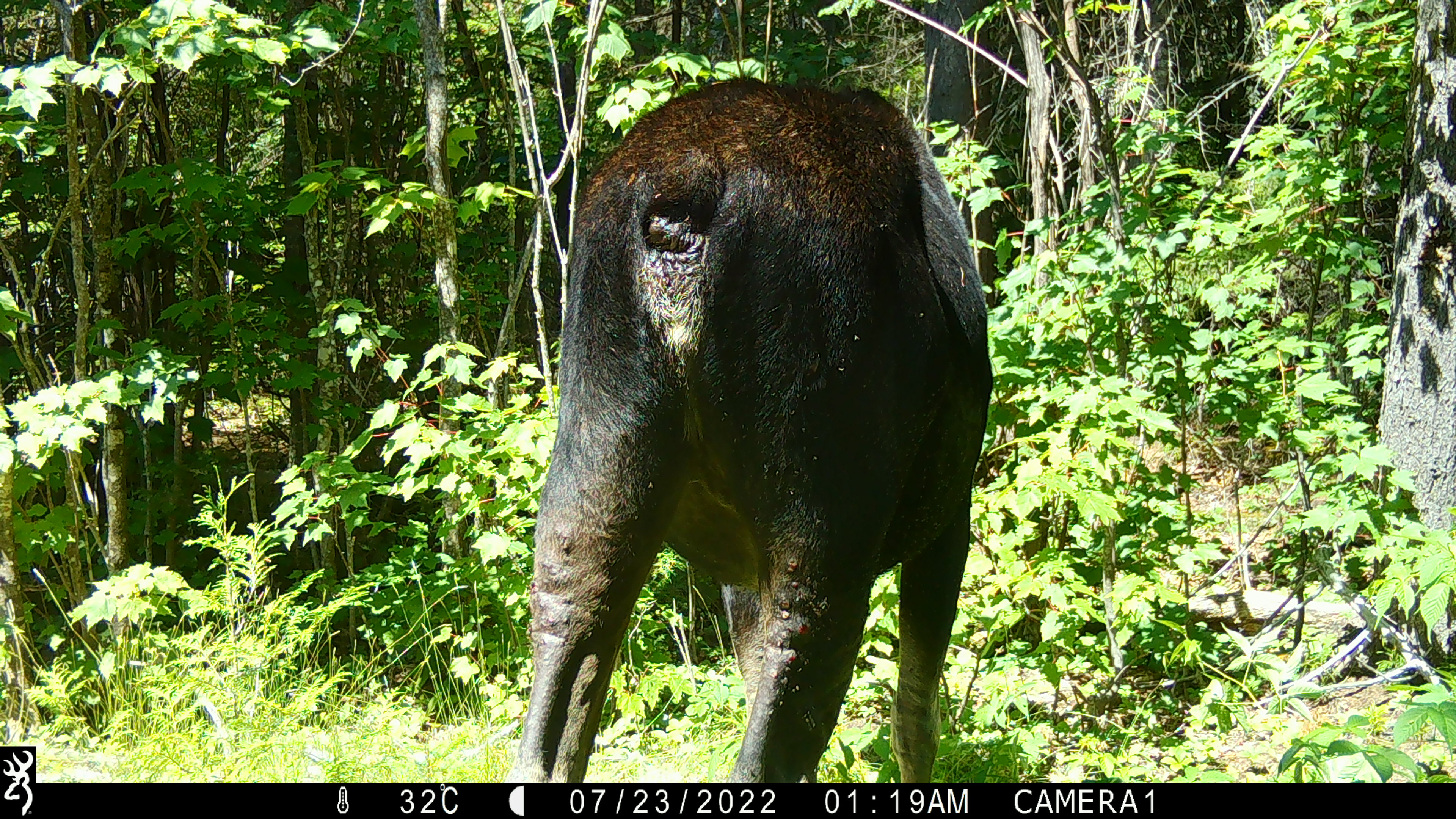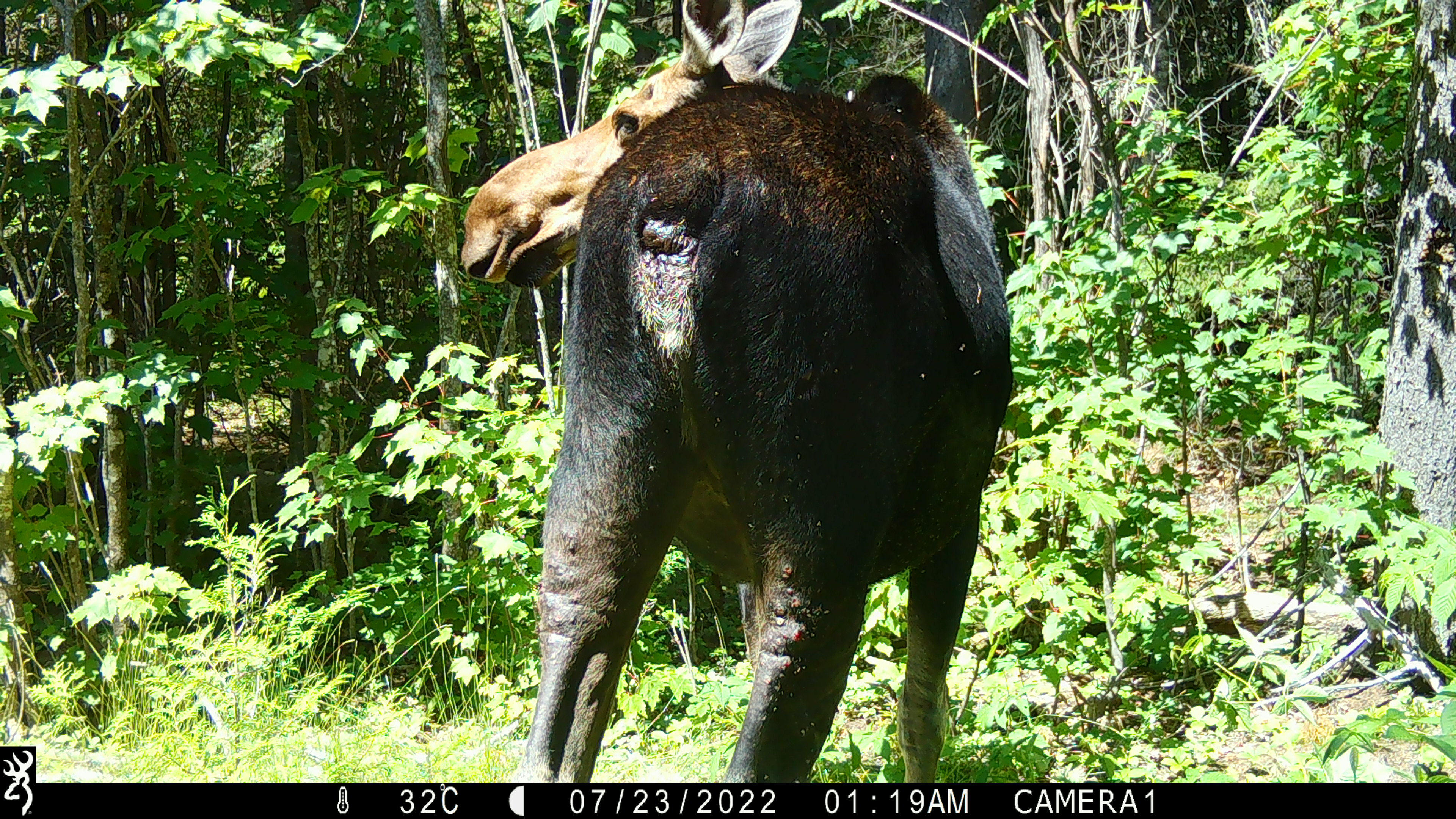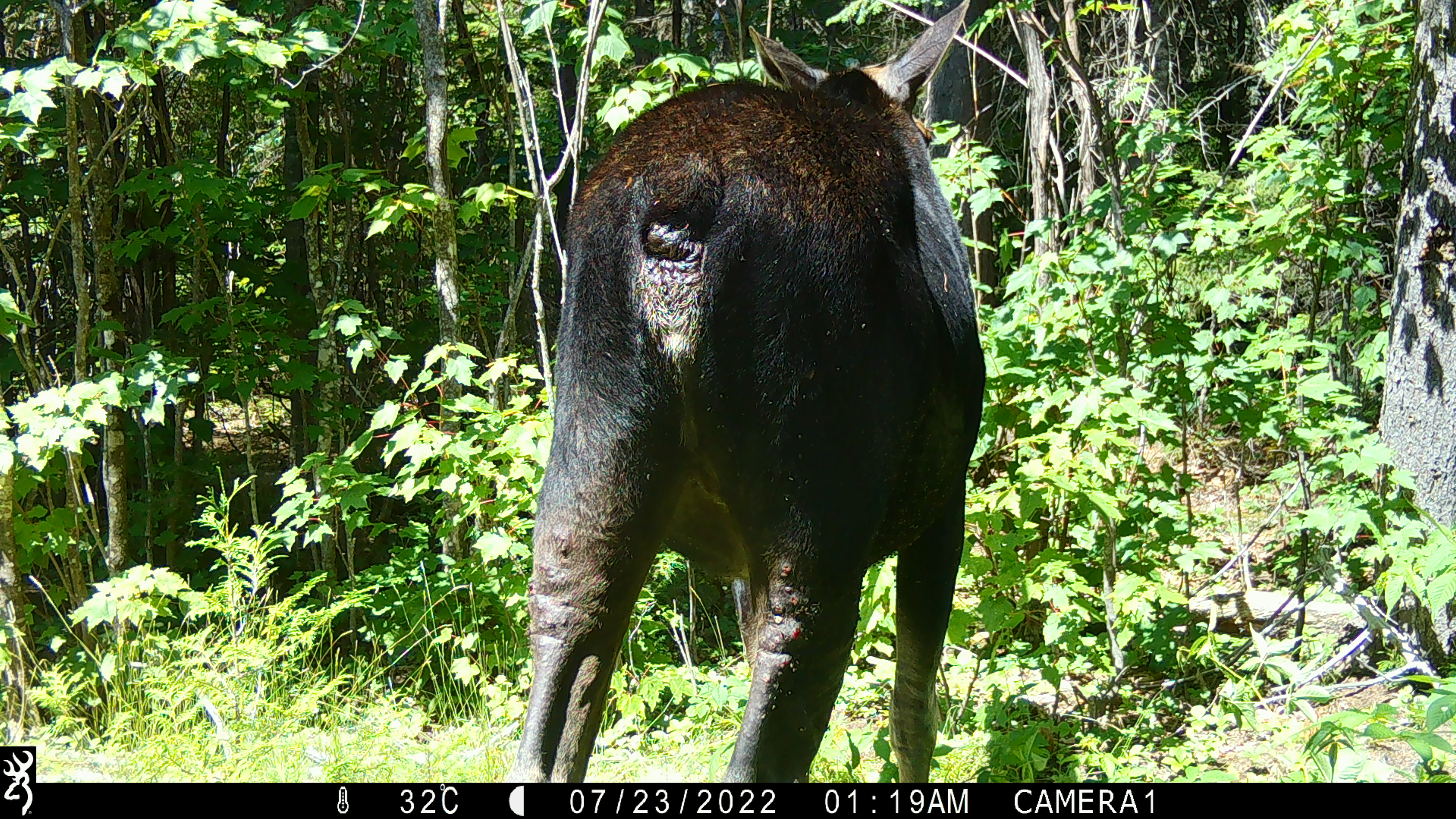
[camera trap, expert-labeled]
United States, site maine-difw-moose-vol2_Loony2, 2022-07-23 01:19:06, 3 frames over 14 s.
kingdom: Animalia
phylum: Chordata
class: Mammalia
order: Artiodactyla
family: Cervidae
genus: Alces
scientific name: Alces alces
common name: moose